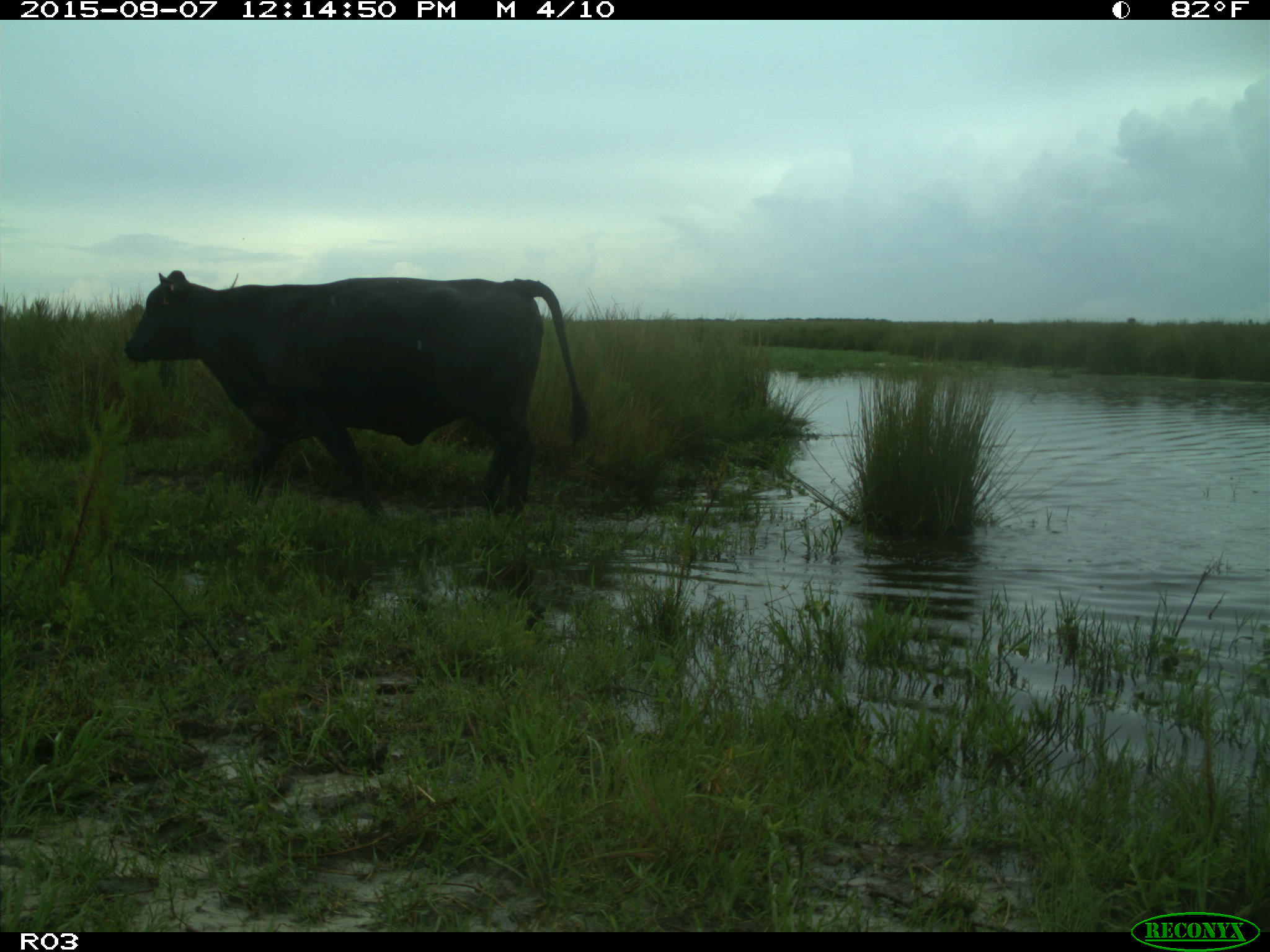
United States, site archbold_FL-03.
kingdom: Animalia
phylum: Chordata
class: Mammalia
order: Artiodactyla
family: Bovidae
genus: Bos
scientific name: Bos taurus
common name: domestic cow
Bos taurus (domestic cow).